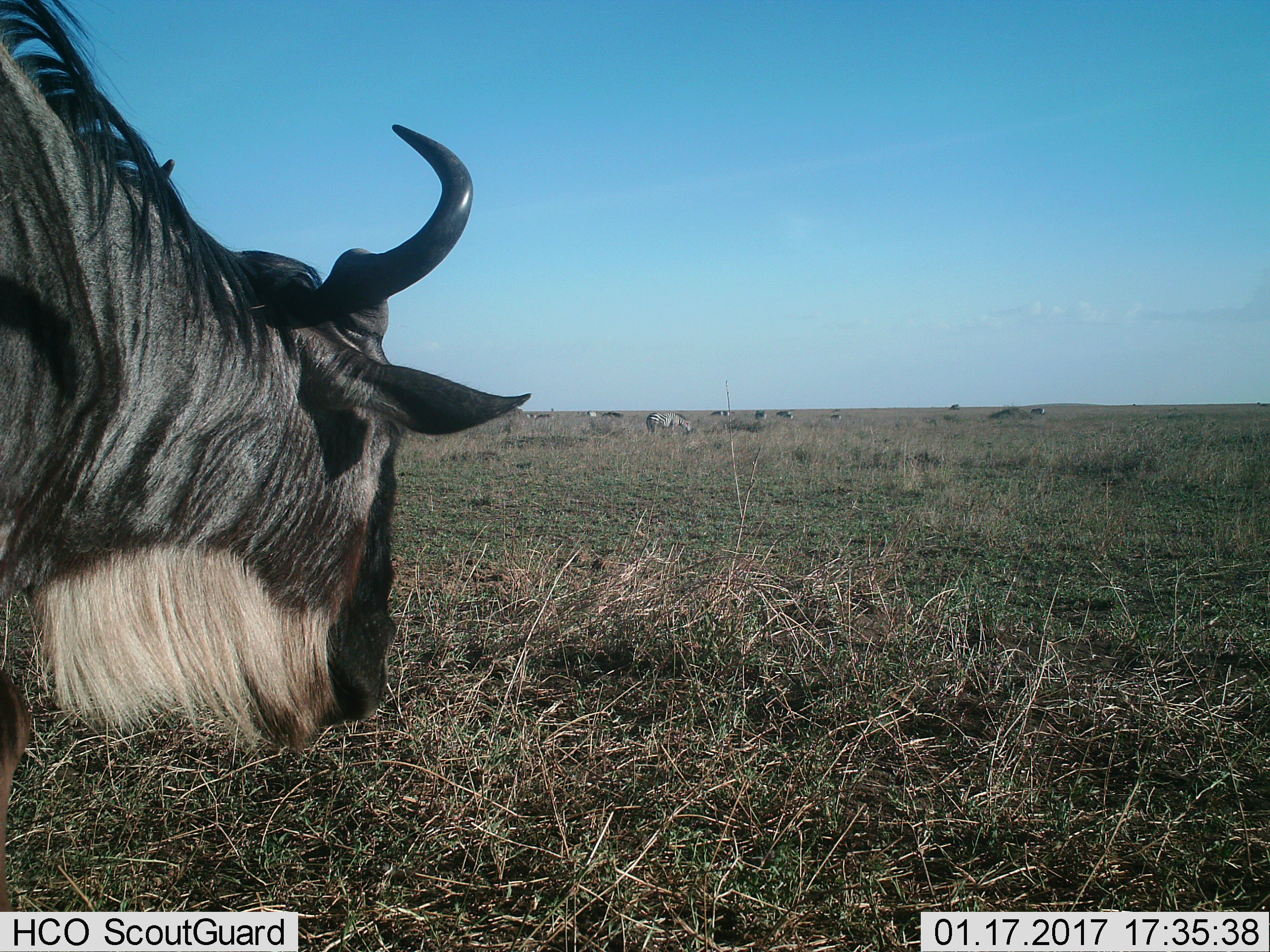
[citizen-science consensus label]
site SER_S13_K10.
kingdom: Animalia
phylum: Chordata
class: Mammalia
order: Artiodactyla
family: Bovidae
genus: Connochaetes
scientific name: Connochaetes taurinus taurinus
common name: blue wildebeest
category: wildebeestblue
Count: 1.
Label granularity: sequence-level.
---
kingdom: Animalia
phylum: Chordata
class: Mammalia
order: Perissodactyla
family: Equidae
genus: Equus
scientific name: Equus quagga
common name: plains zebra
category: zebraplains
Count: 11-50.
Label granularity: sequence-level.